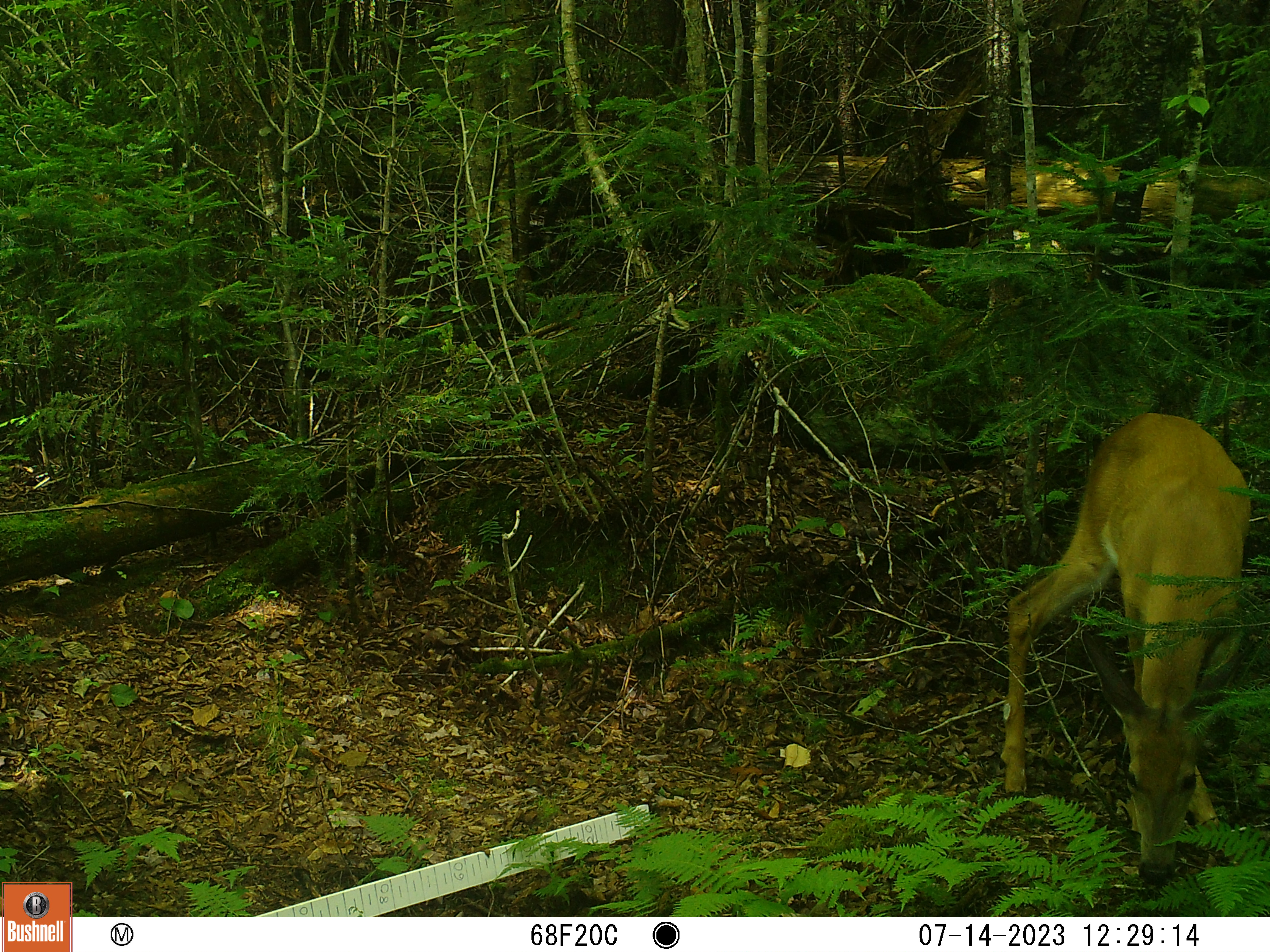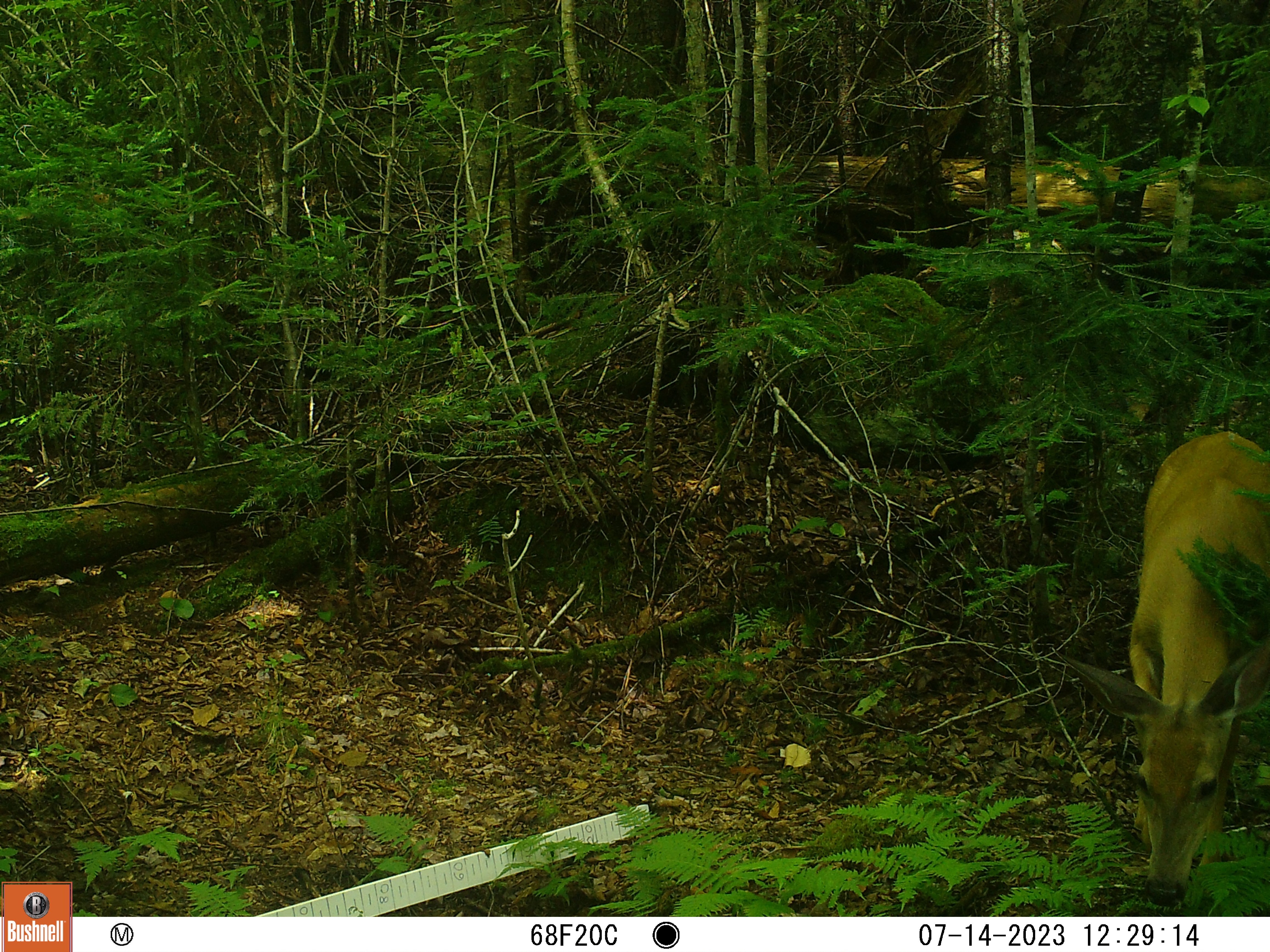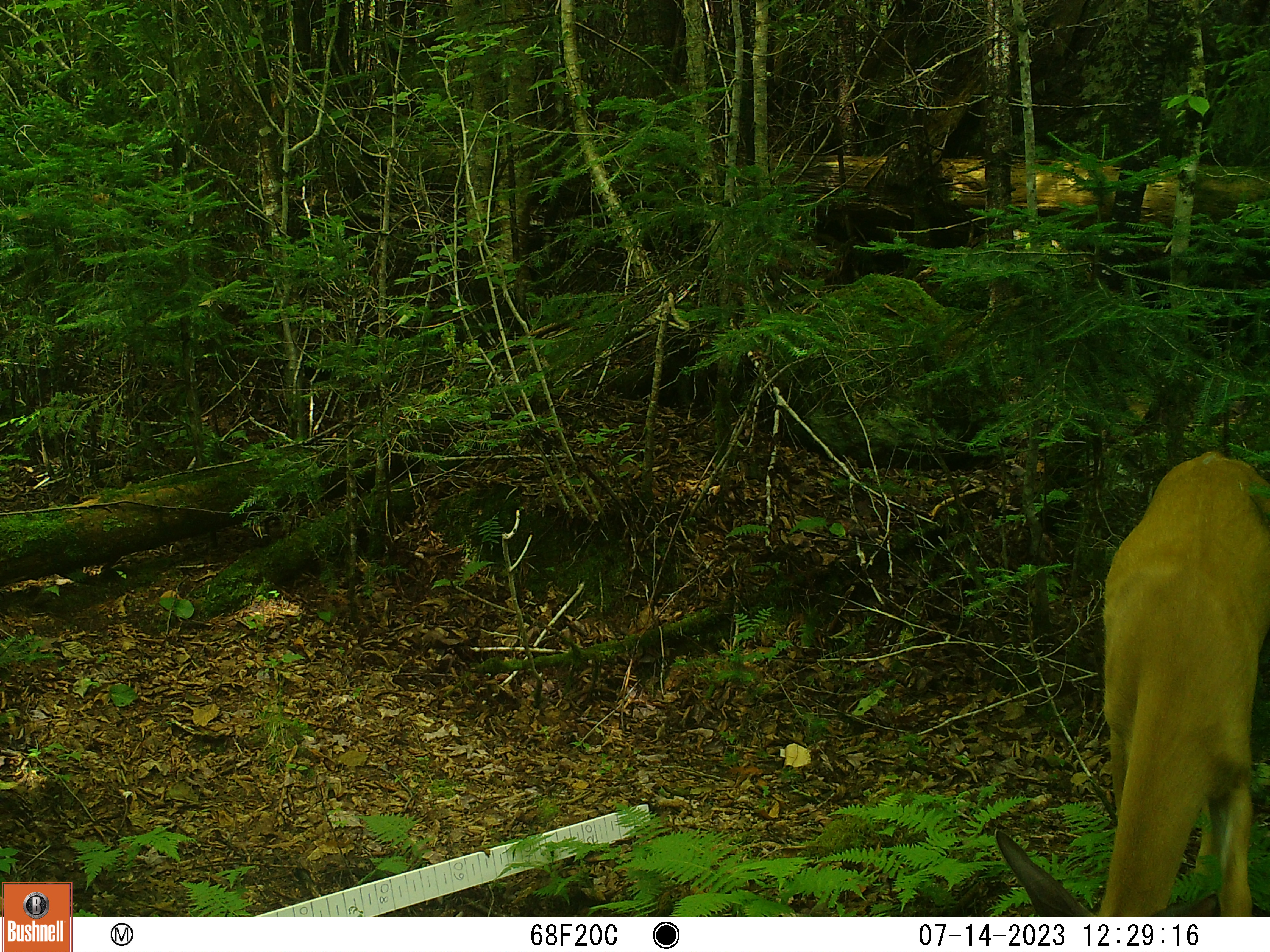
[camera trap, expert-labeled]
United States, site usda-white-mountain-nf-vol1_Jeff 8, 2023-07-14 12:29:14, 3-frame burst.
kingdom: Animalia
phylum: Chordata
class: Mammalia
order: Artiodactyla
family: Cervidae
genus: Odocoileus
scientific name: Odocoileus virginianus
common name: white-tailed deer